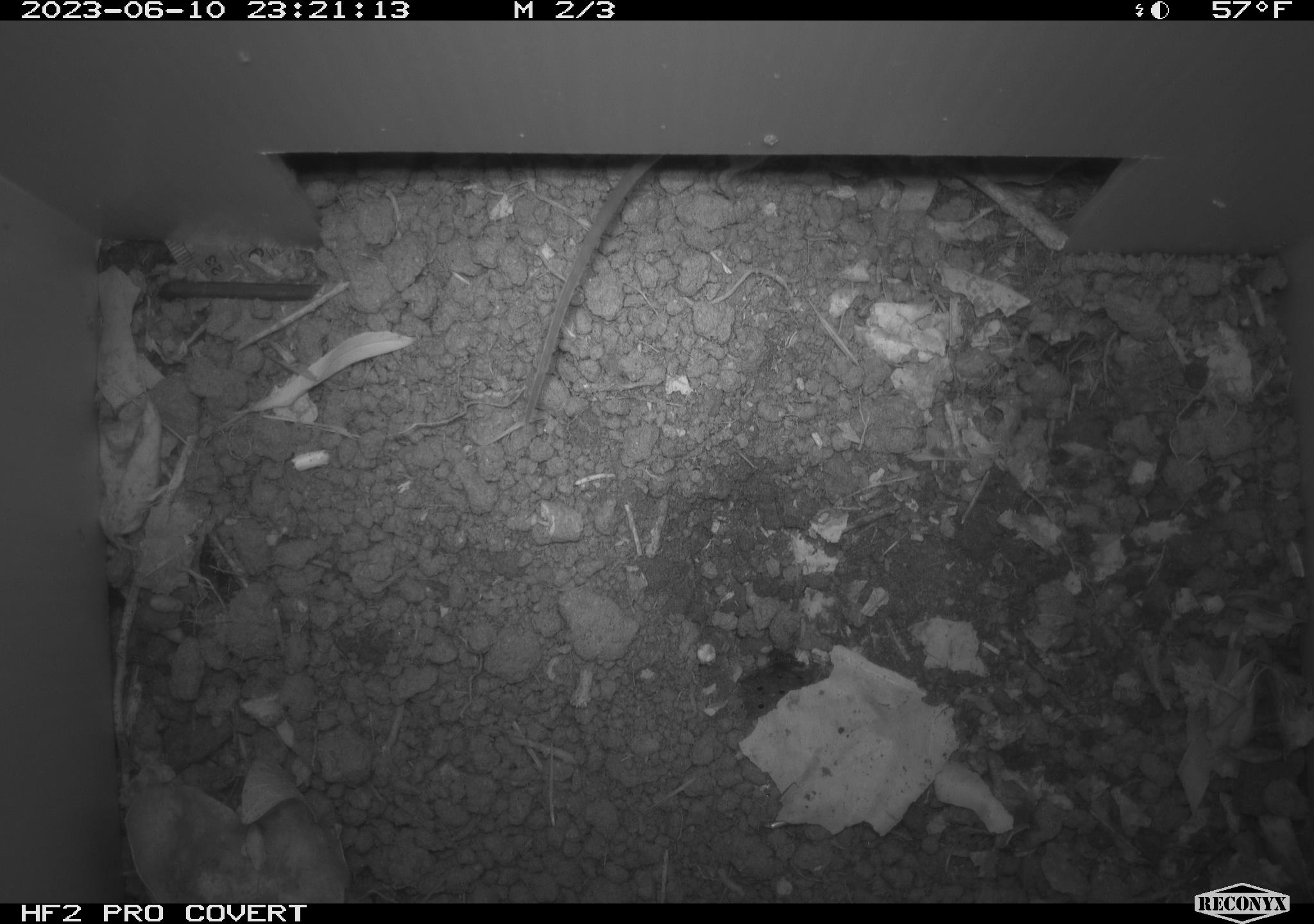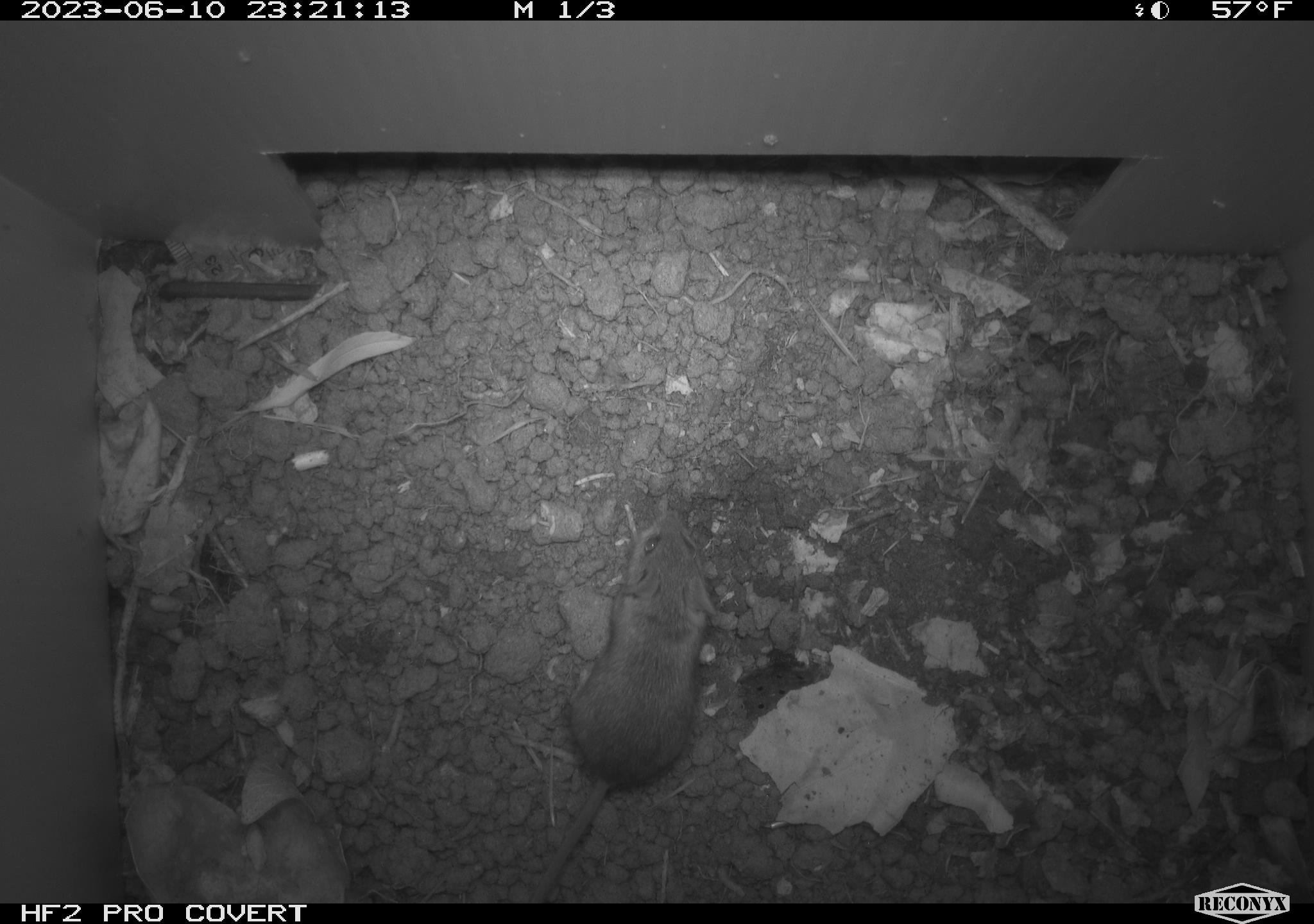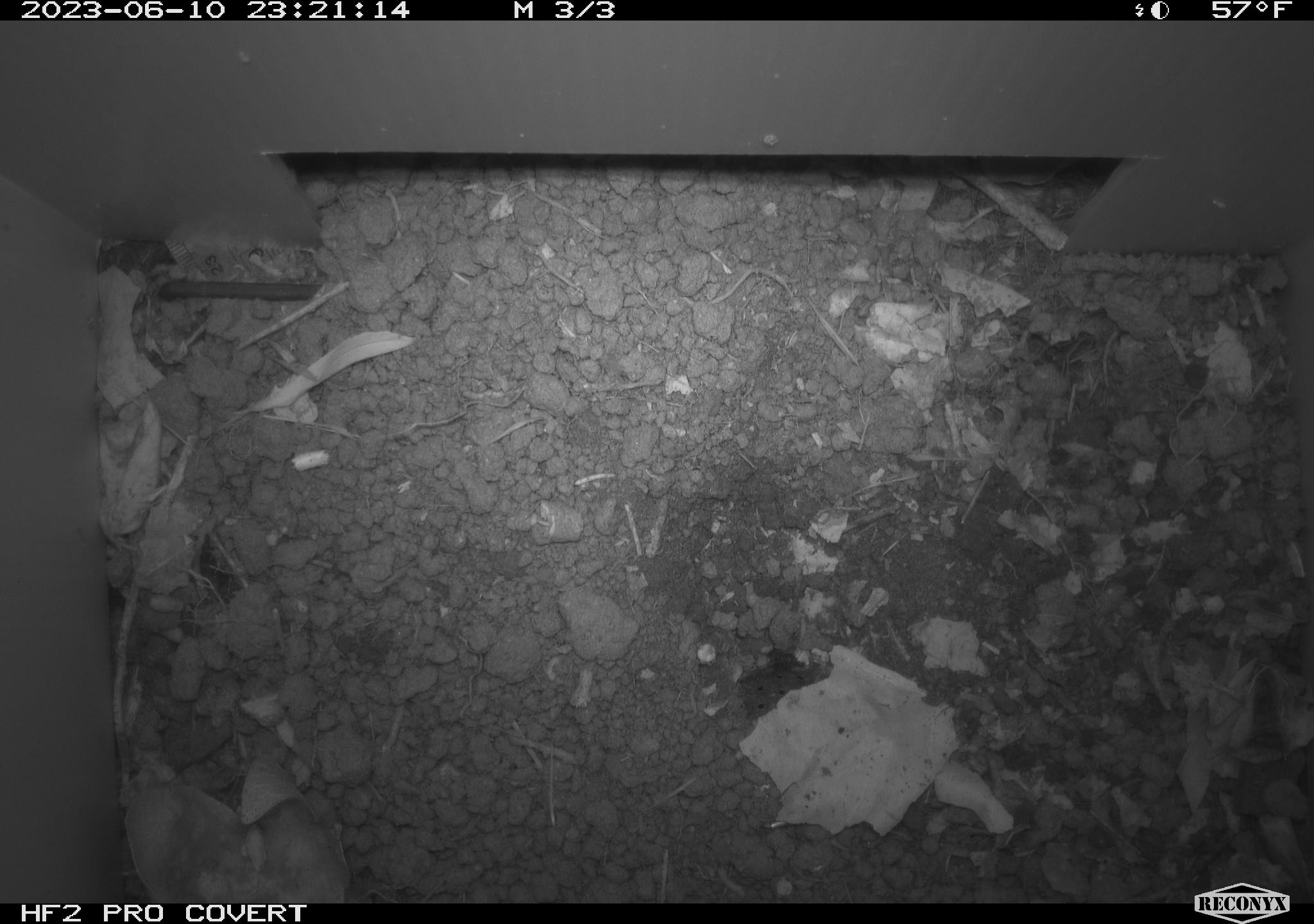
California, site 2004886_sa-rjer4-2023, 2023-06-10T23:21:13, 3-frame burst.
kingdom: Animalia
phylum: Chordata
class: Mammalia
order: Rodentia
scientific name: Rodentia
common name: mouse species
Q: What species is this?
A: Mouse species (Rodentia).